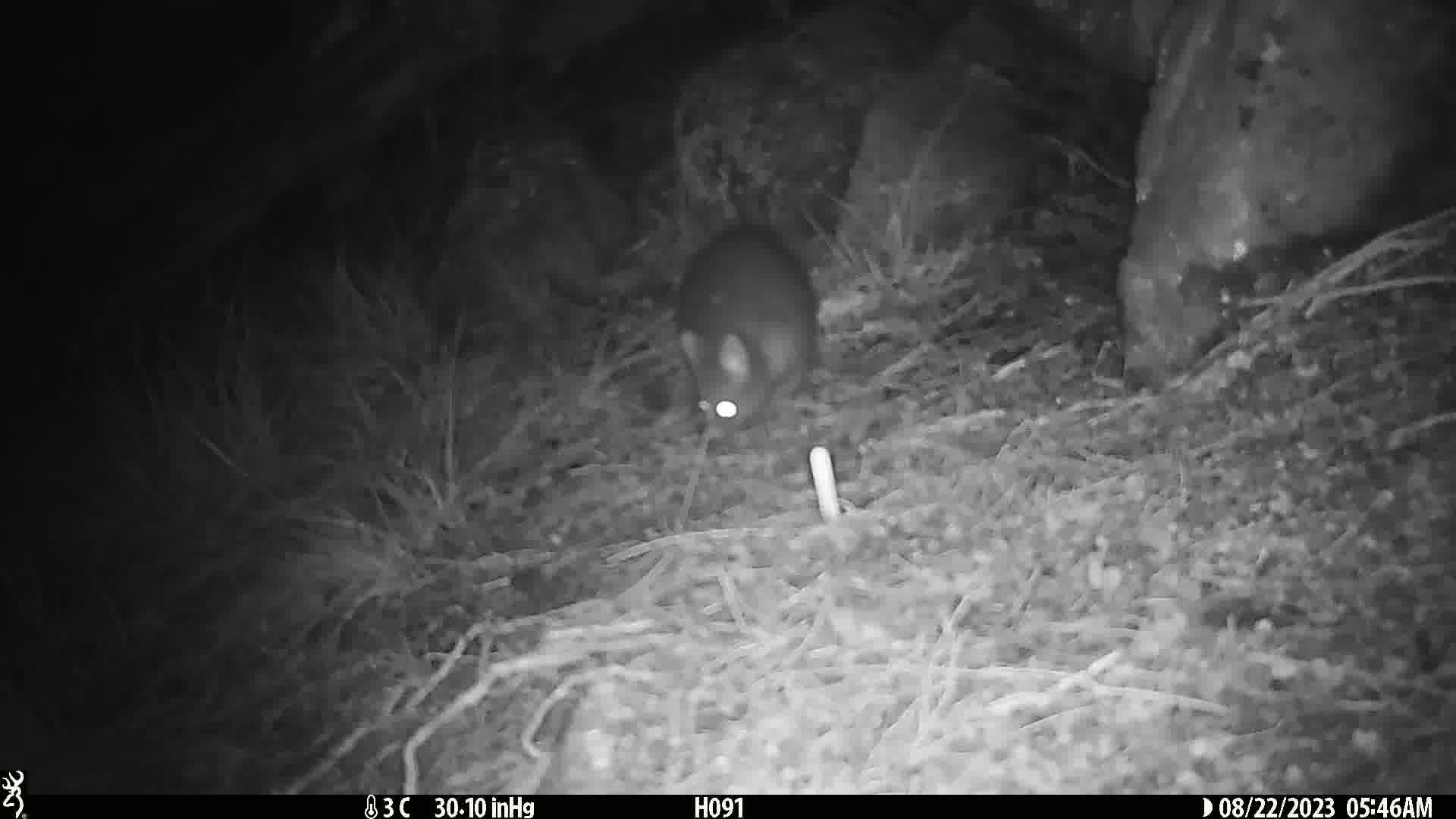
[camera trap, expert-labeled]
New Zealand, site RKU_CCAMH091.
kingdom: Animalia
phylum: Chordata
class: Mammalia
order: Diprotodontia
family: Phalangeridae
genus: Trichosurus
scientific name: Trichosurus vulpecula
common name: common brushtail possum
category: possum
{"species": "possum (common brushtail possum) (Trichosurus vulpecula)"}